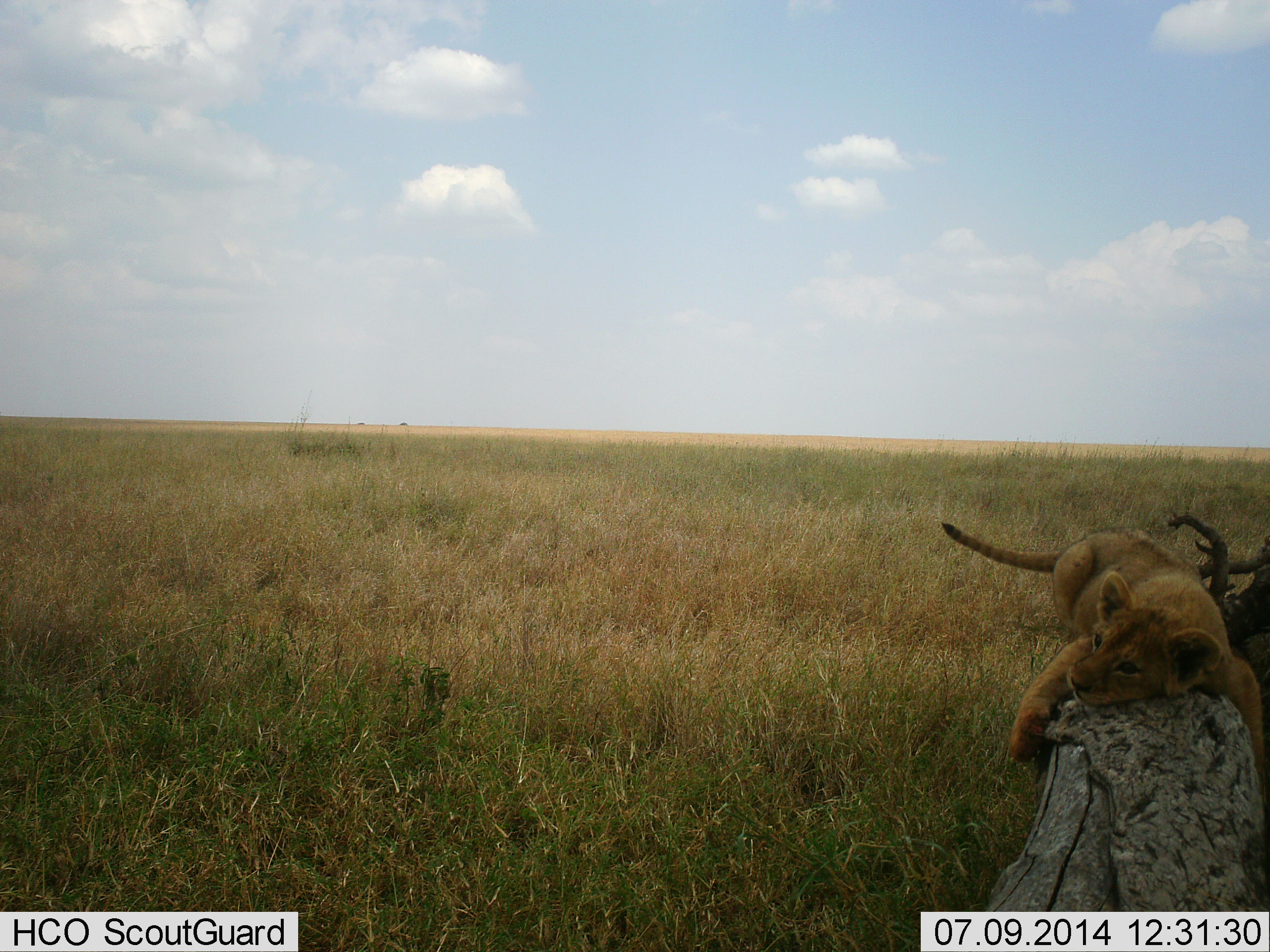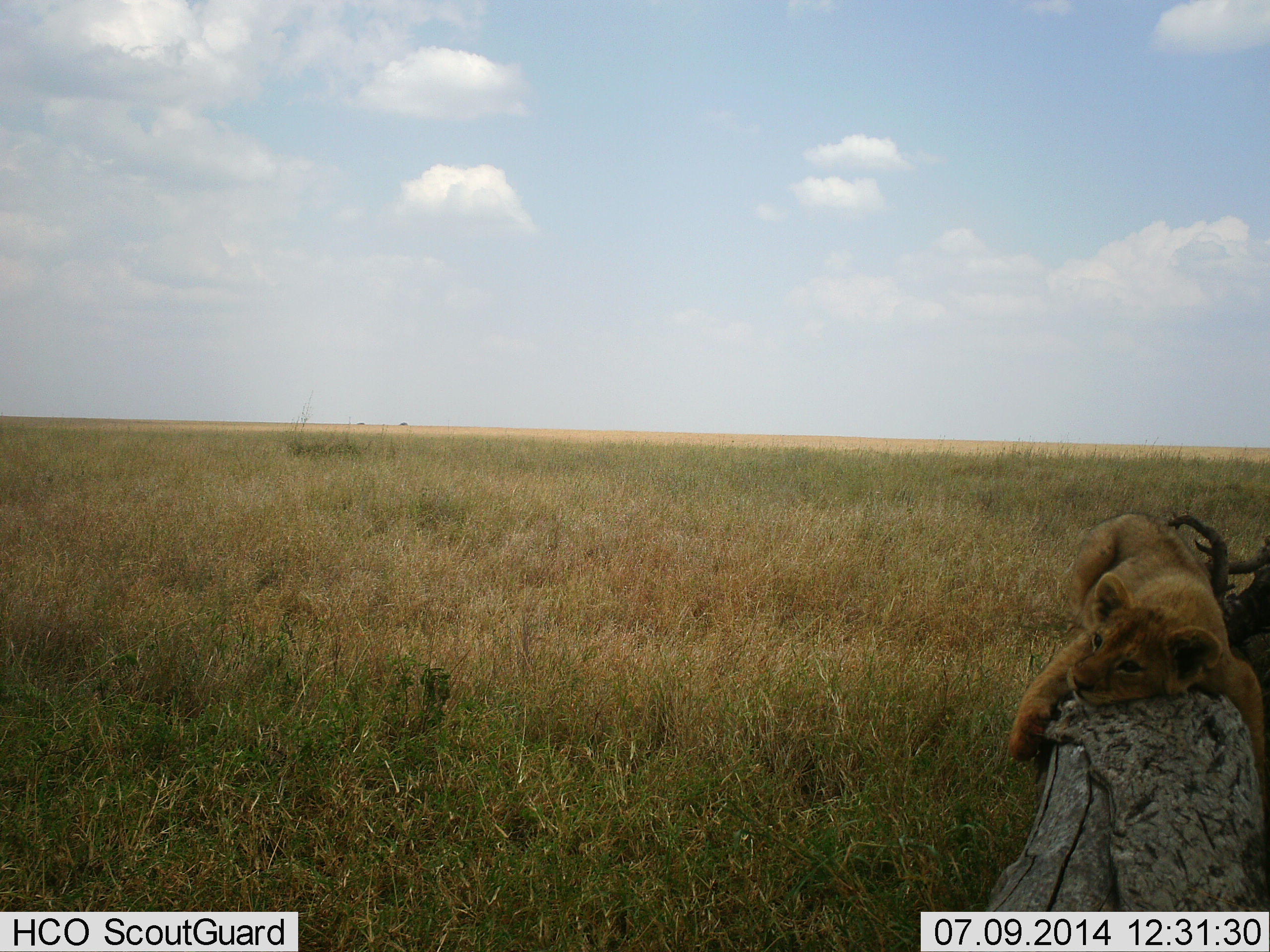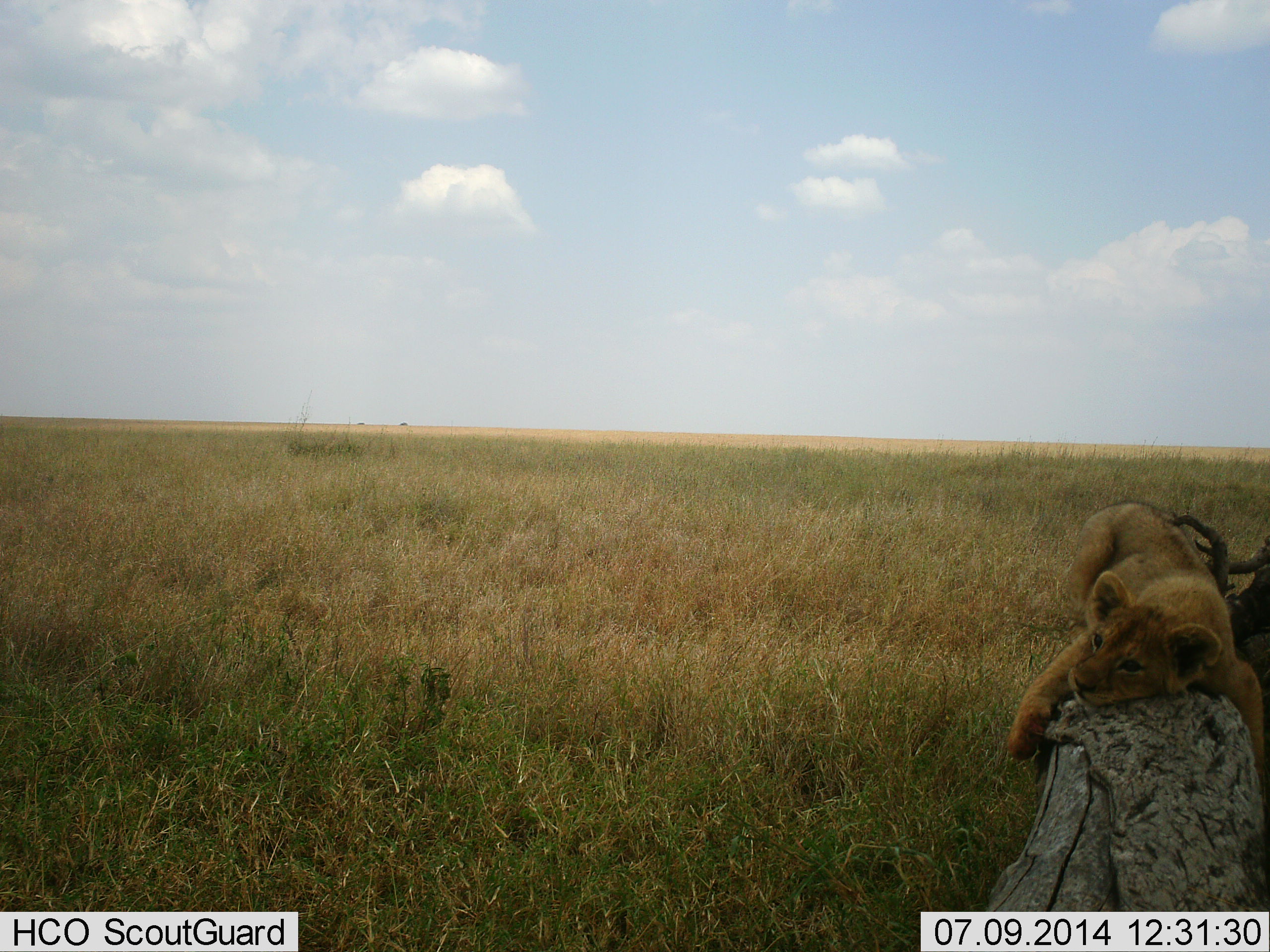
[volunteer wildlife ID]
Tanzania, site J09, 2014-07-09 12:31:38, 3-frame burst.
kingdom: Animalia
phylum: Chordata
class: Mammalia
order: Carnivora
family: Felidae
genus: Panthera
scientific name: Panthera leo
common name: lion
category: lionfemale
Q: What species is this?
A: Lionfemale (lion) (Panthera leo).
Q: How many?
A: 1.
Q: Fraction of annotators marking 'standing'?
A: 2%.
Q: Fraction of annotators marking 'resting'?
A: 91%.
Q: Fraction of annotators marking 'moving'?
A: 8%.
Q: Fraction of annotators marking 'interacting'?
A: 9%.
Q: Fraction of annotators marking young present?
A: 58%.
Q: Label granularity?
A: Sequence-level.